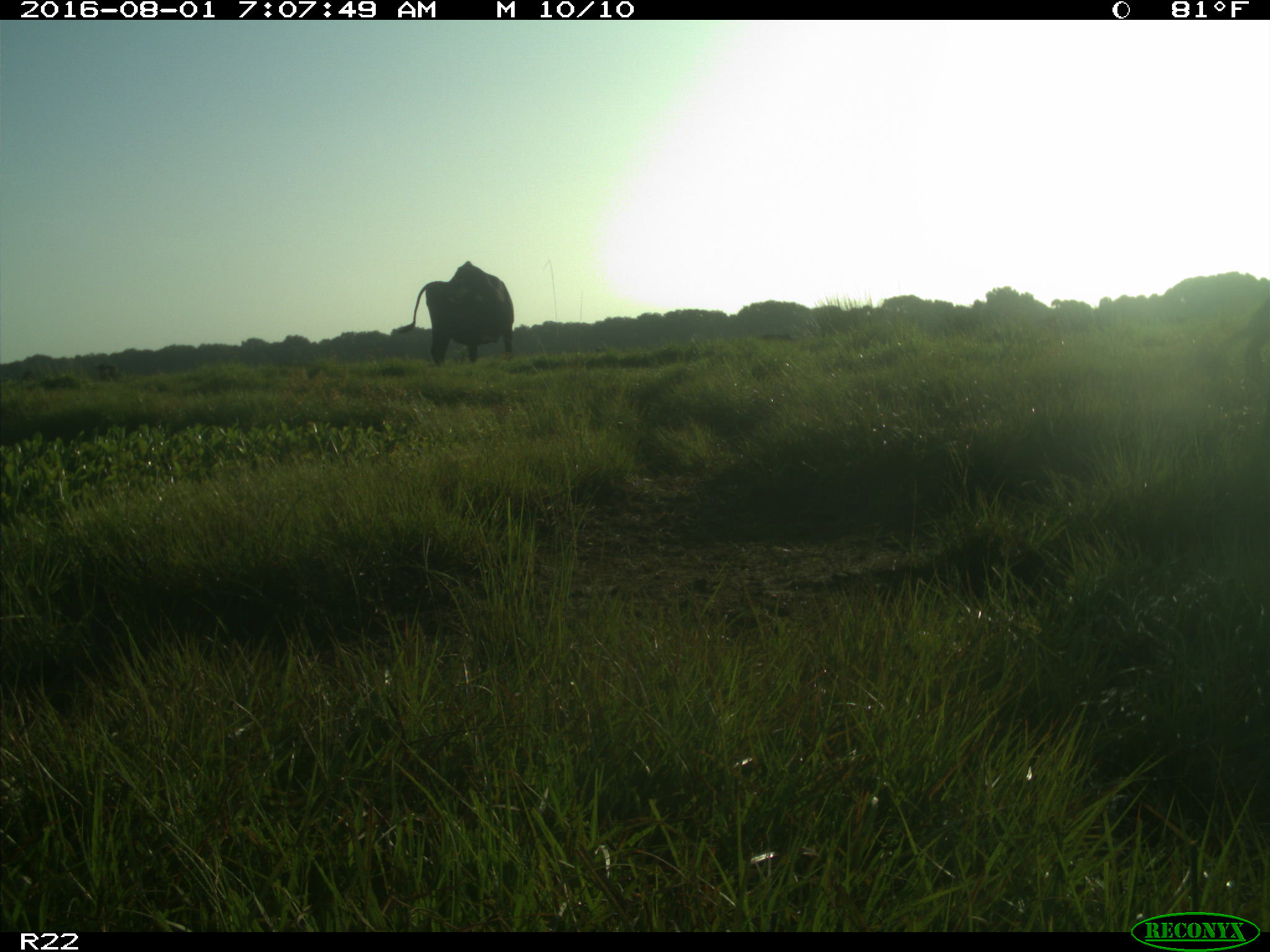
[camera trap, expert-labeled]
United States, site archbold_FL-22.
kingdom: Animalia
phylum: Chordata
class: Mammalia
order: Artiodactyla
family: Bovidae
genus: Bos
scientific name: Bos taurus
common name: domestic cow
Bos taurus (domestic cow).